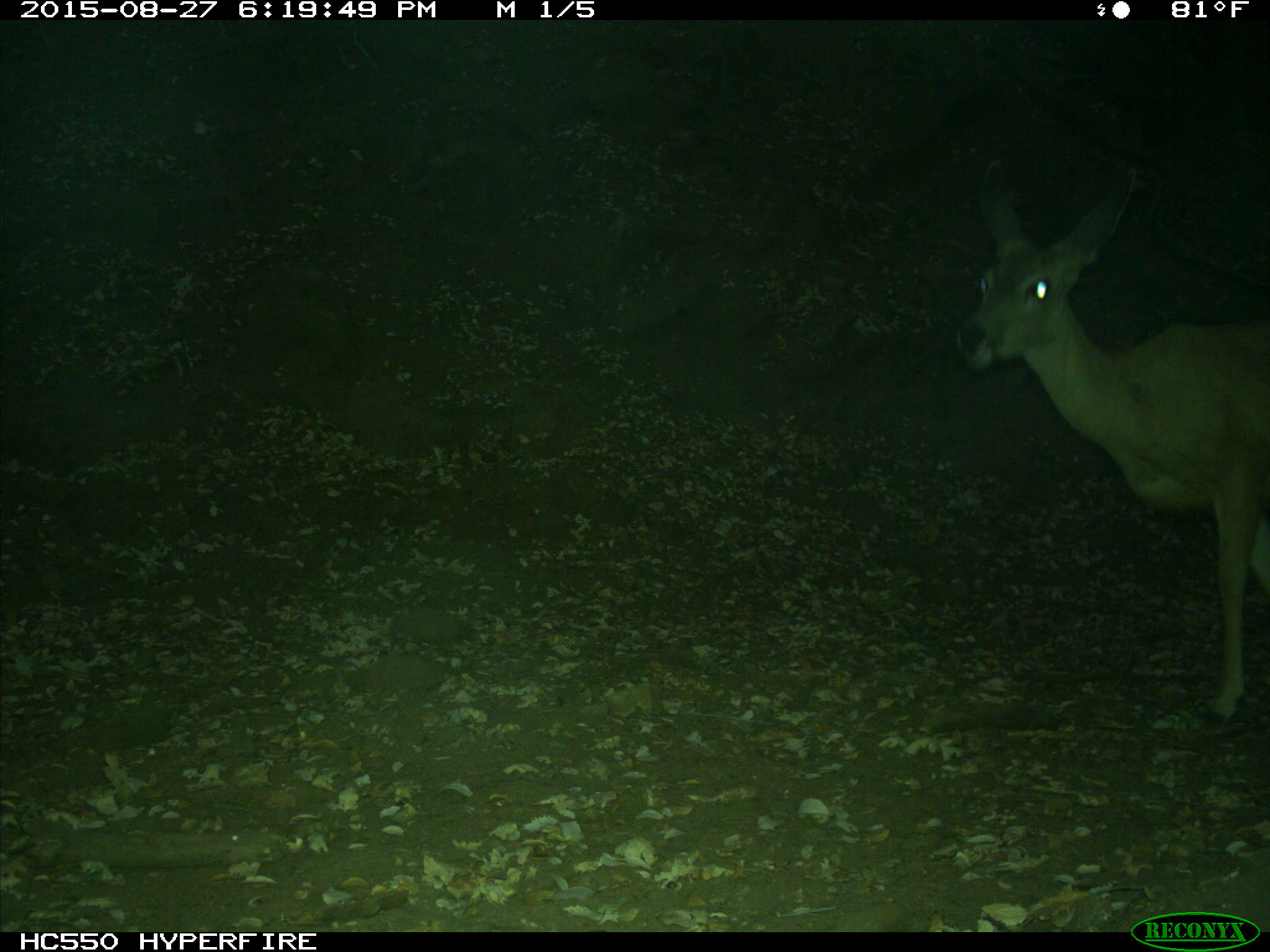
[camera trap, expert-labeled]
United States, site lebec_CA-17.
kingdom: Animalia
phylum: Chordata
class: Mammalia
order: Artiodactyla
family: Cervidae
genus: Odocoileus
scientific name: Odocoileus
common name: deer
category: unidentified deer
Unidentified deer (deer) (Odocoileus).